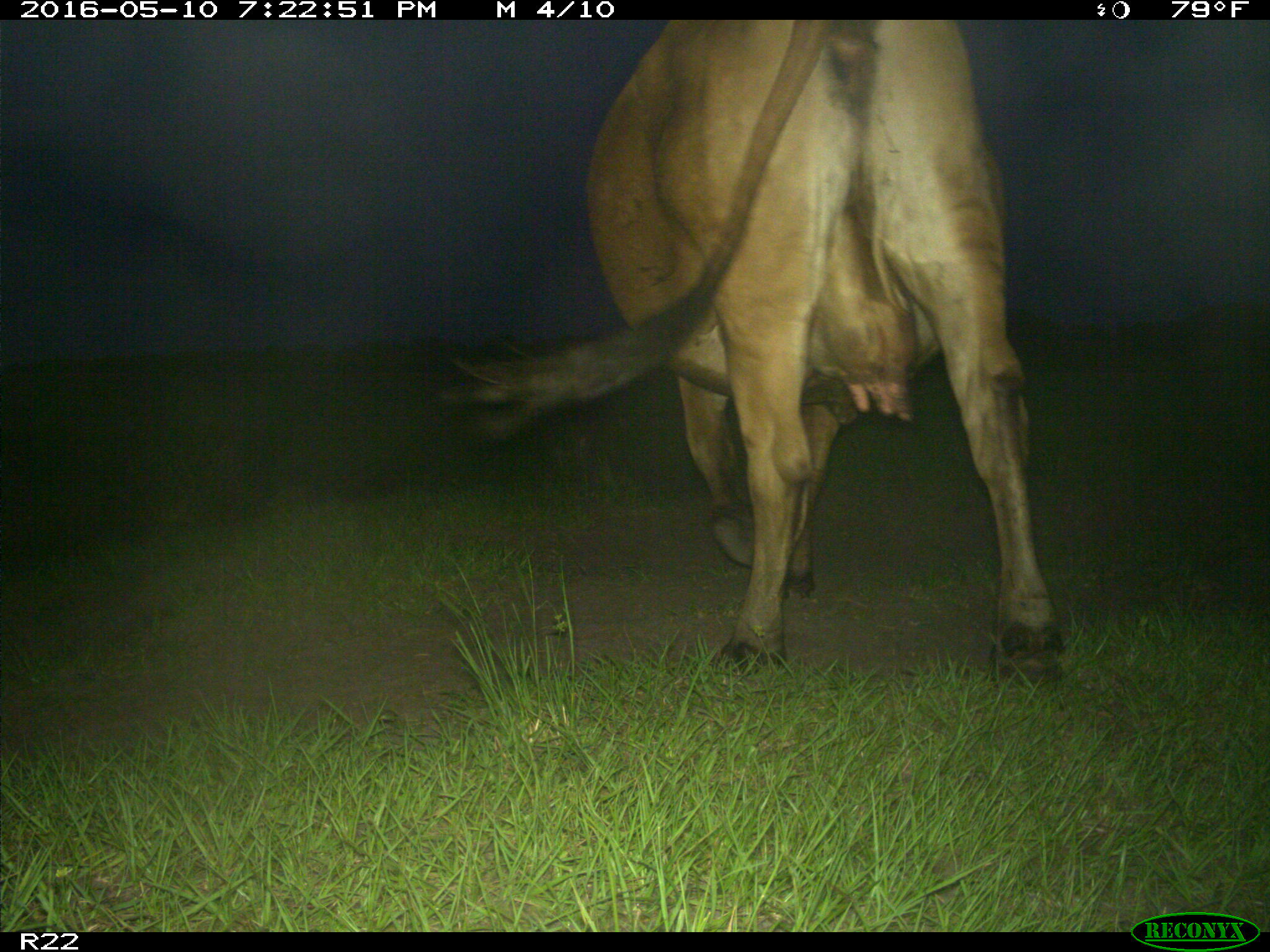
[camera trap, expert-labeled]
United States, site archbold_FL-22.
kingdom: Animalia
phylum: Chordata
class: Mammalia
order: Artiodactyla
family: Bovidae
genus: Bos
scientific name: Bos taurus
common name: domestic cow